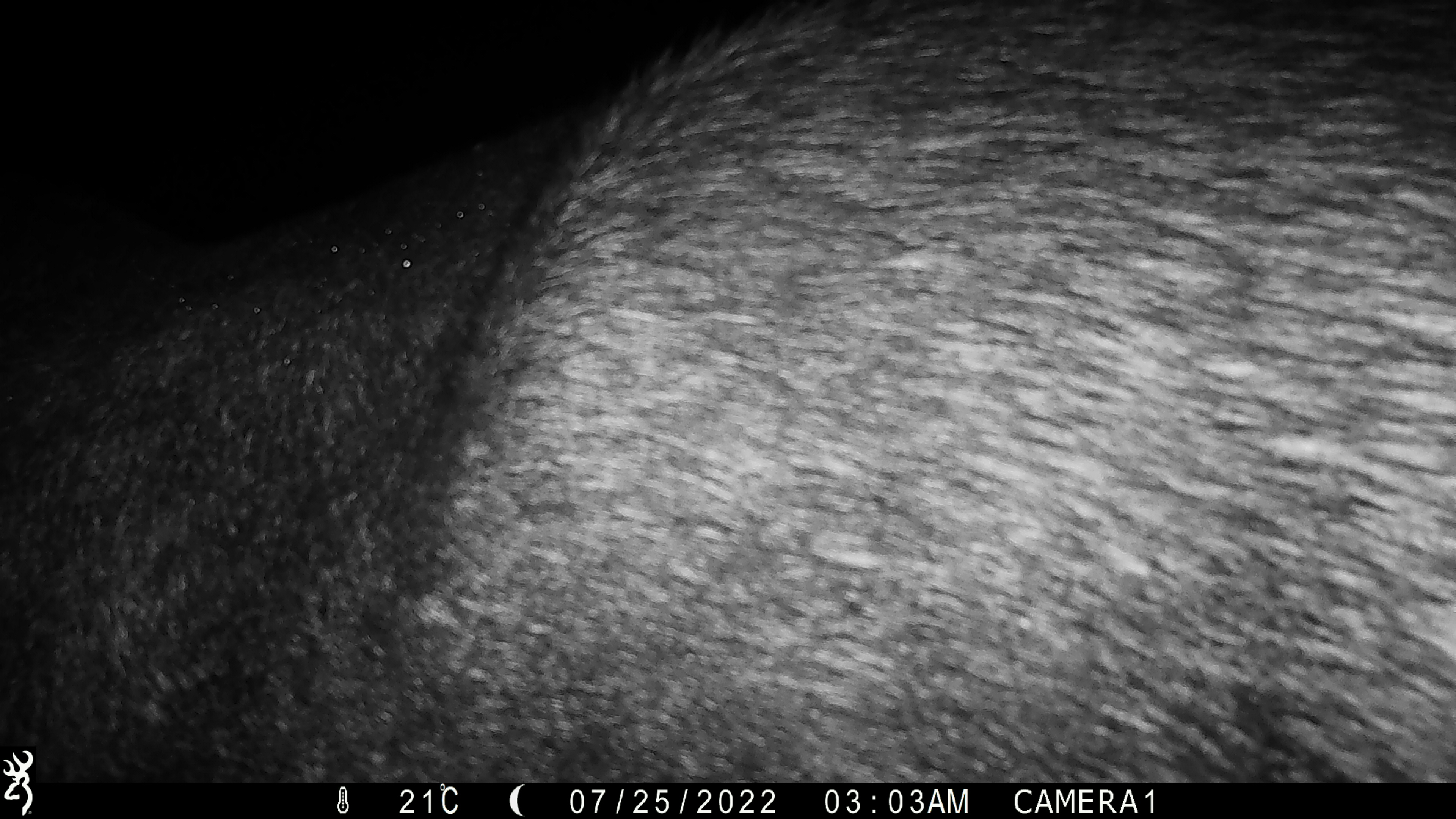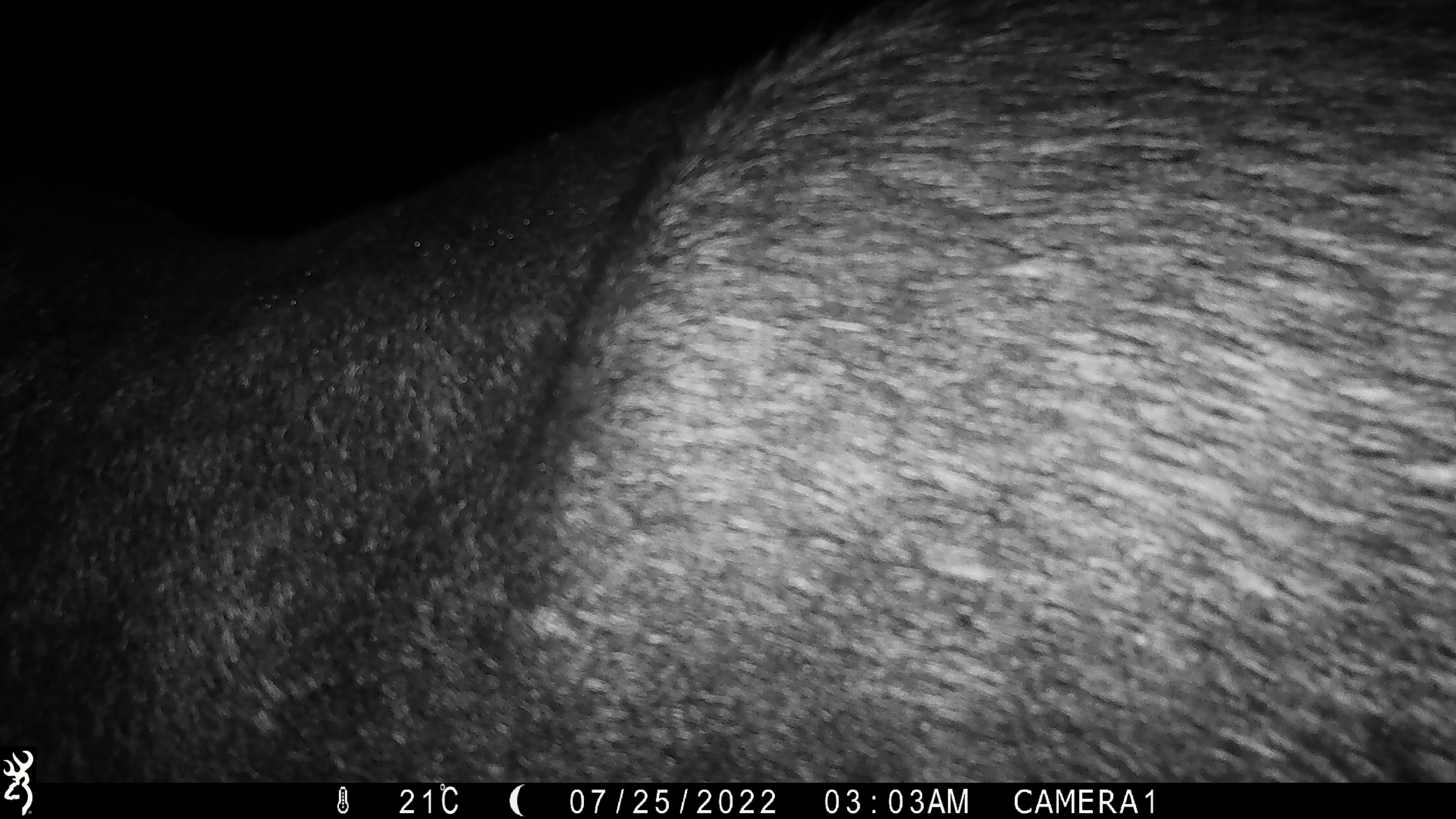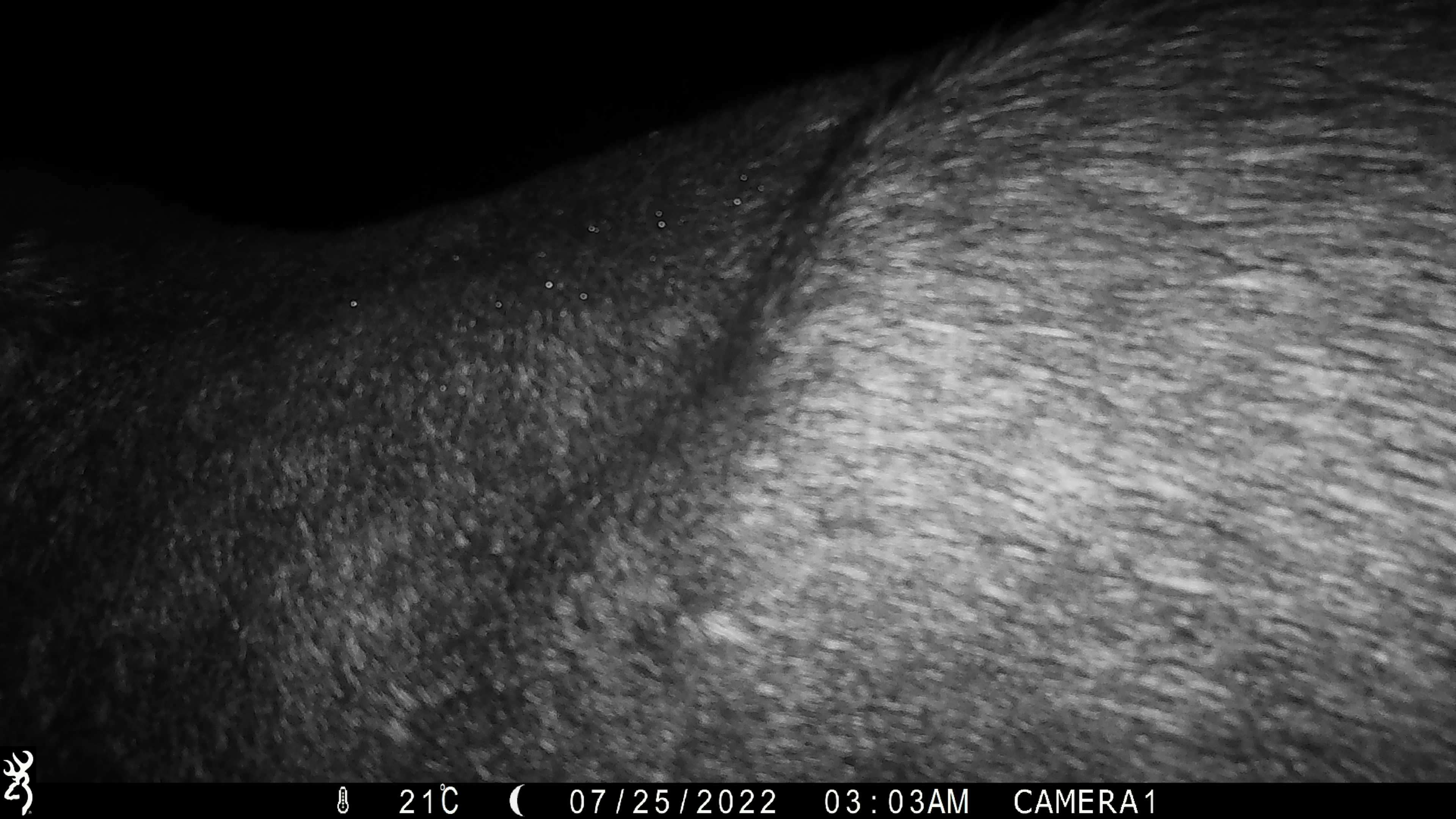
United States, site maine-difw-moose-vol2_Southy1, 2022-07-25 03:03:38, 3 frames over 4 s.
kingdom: Animalia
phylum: Chordata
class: Mammalia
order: Artiodactyla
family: Cervidae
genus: Alces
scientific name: Alces alces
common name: moose